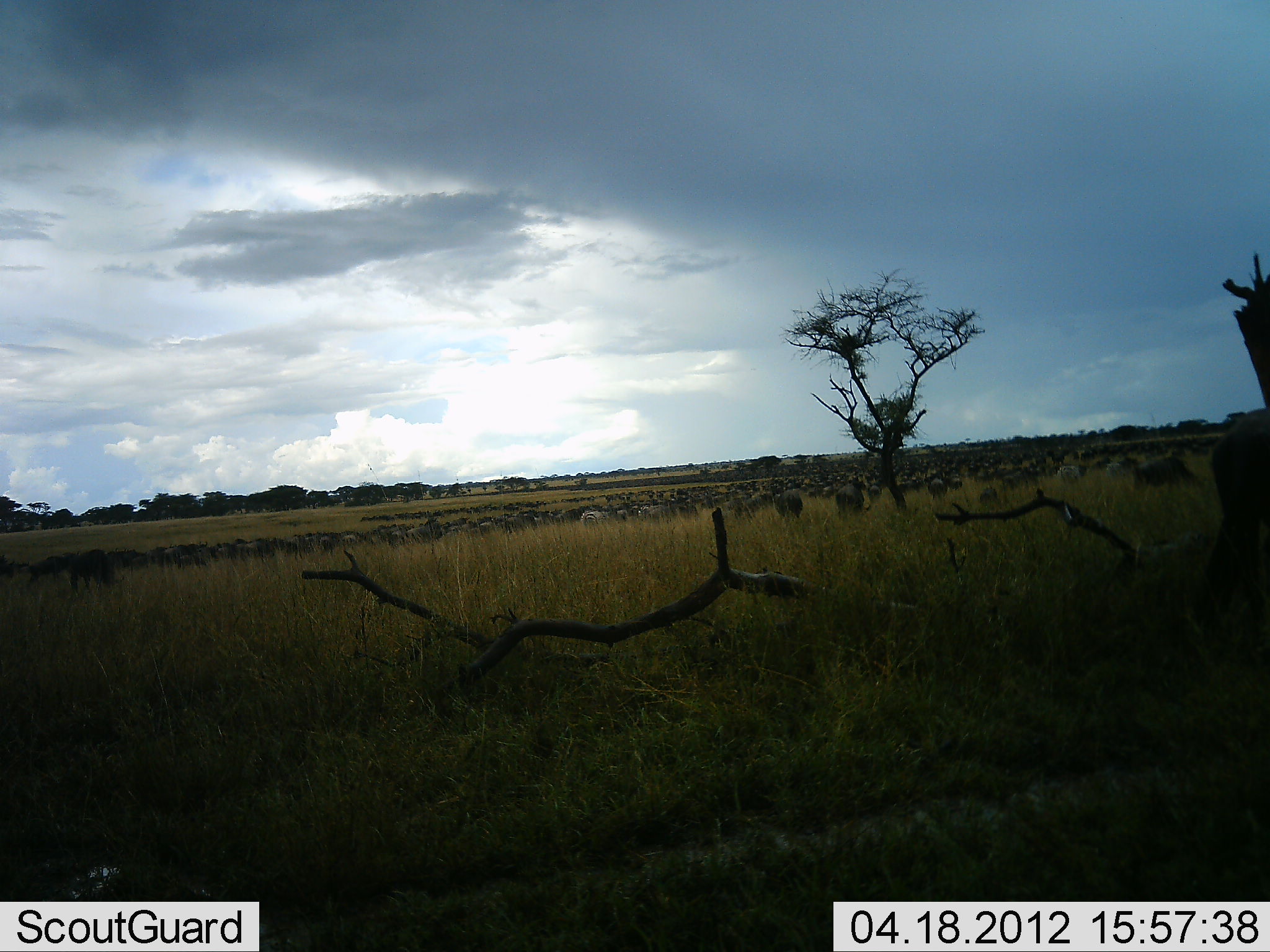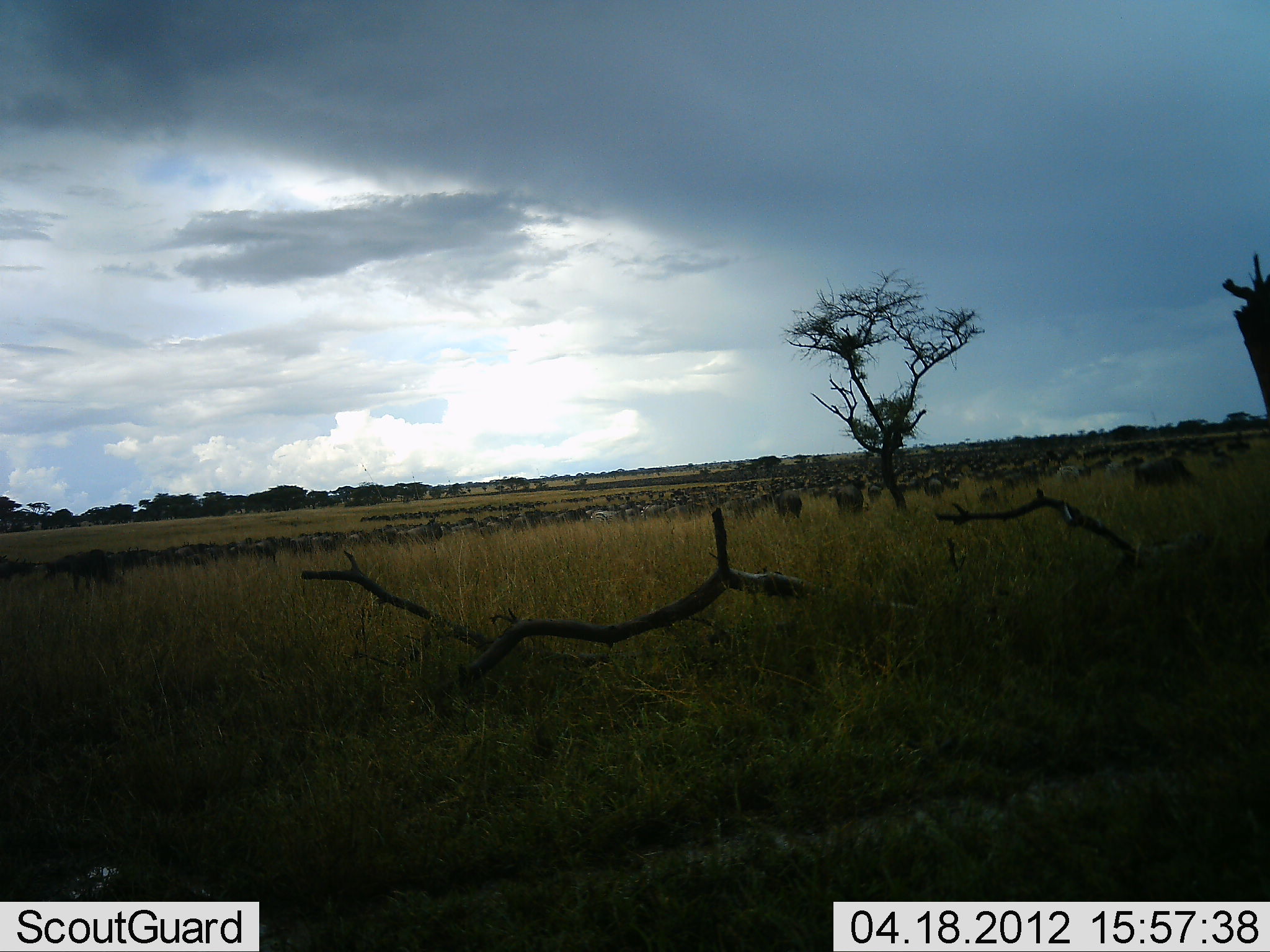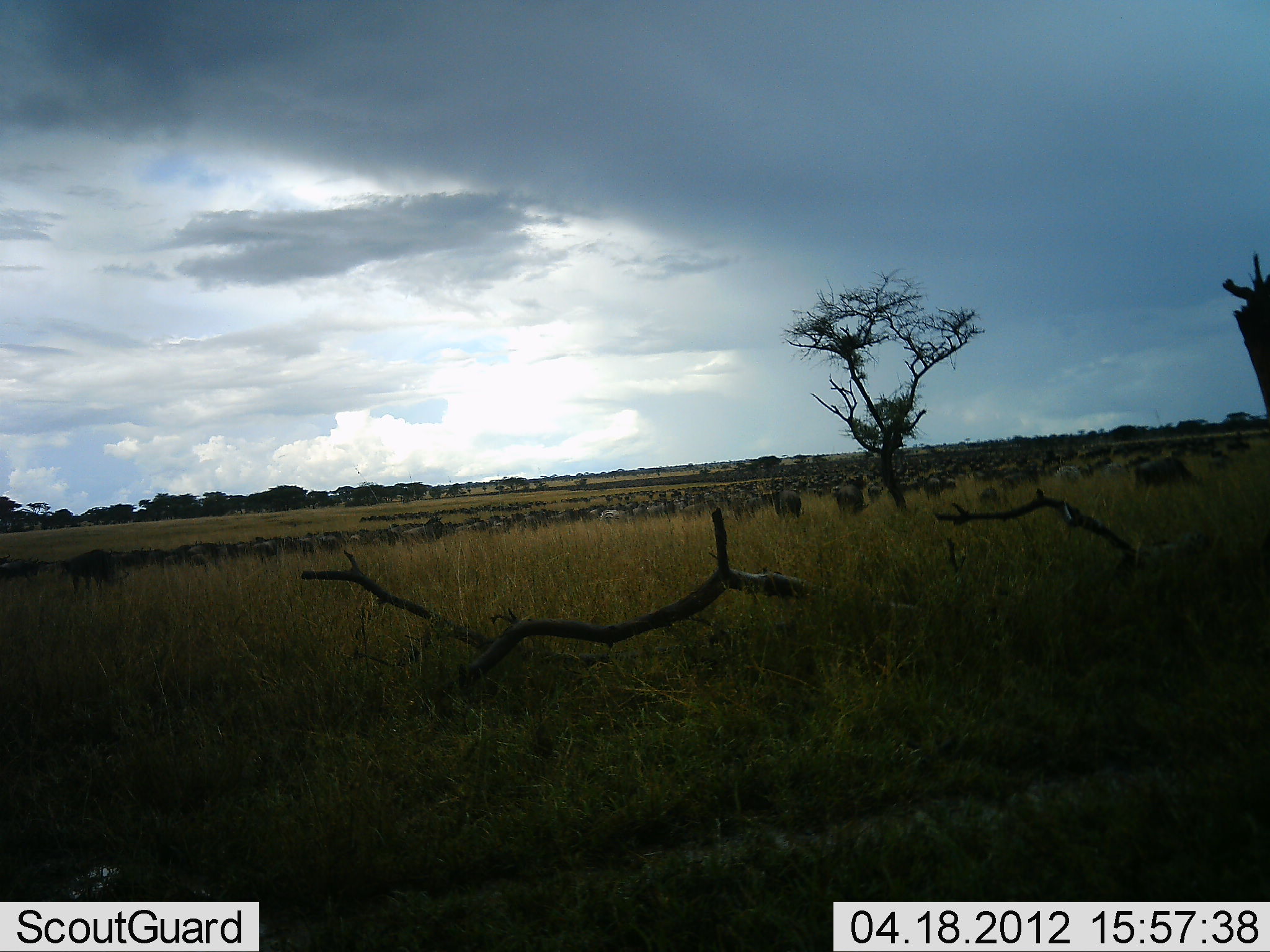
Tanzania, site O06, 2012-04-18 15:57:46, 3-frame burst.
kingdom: Animalia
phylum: Chordata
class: Mammalia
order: Artiodactyla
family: Bovidae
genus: Connochaetes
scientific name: Connochaetes taurinus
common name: blue wildebeest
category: wildebeest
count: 51+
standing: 24%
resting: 7%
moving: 86%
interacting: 7%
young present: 0%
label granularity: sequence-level